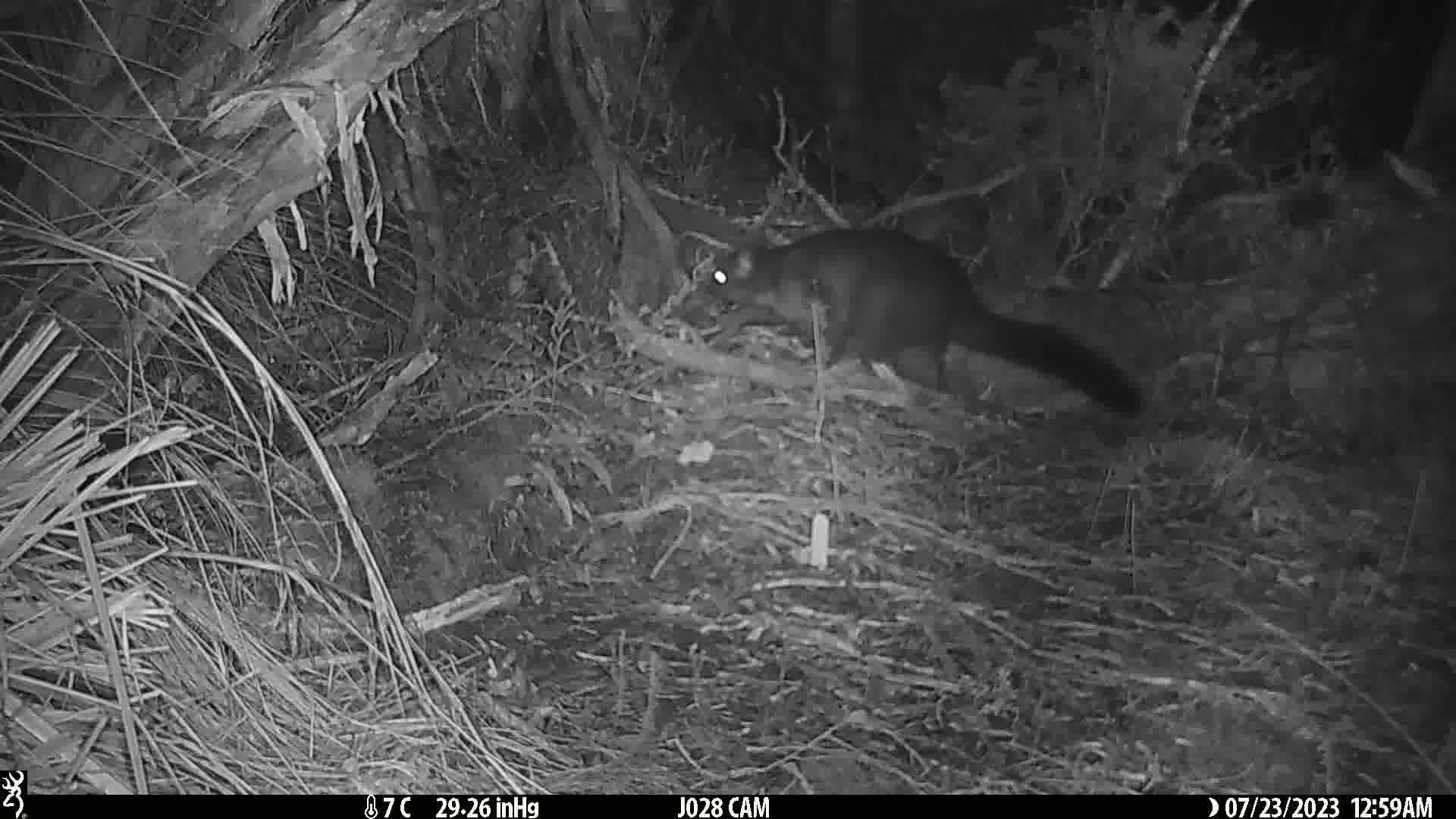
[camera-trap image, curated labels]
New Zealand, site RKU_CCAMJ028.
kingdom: Animalia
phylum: Chordata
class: Mammalia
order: Diprotodontia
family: Phalangeridae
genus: Trichosurus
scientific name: Trichosurus vulpecula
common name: common brushtail possum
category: possum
Possum (common brushtail possum) (Trichosurus vulpecula).